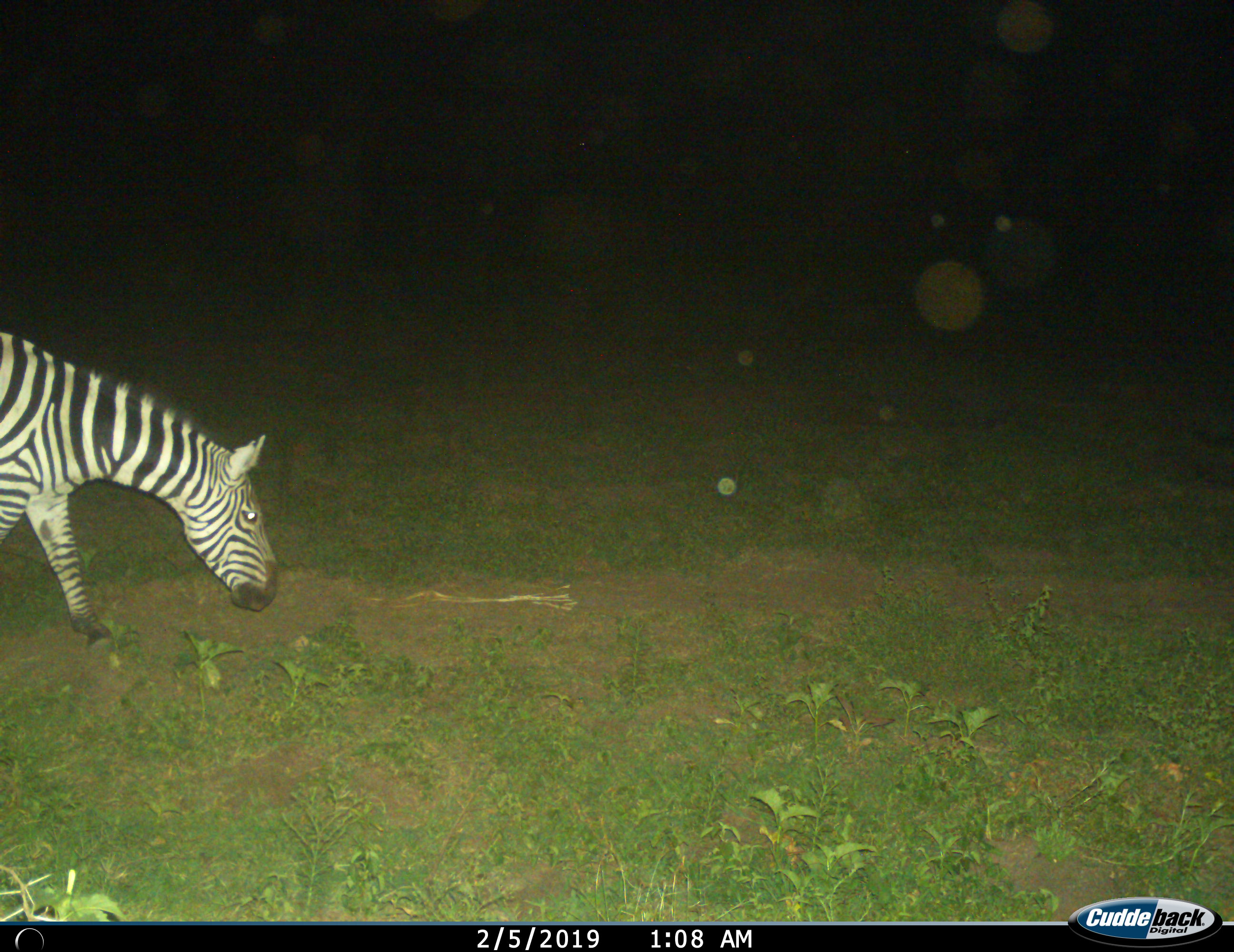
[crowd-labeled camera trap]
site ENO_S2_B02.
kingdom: Animalia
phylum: Chordata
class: Mammalia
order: Perissodactyla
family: Equidae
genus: Equus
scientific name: Equus quagga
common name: plains zebra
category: zebraplains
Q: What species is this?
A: Zebraplains (plains zebra) (Equus quagga).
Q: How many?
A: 1.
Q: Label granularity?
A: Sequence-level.